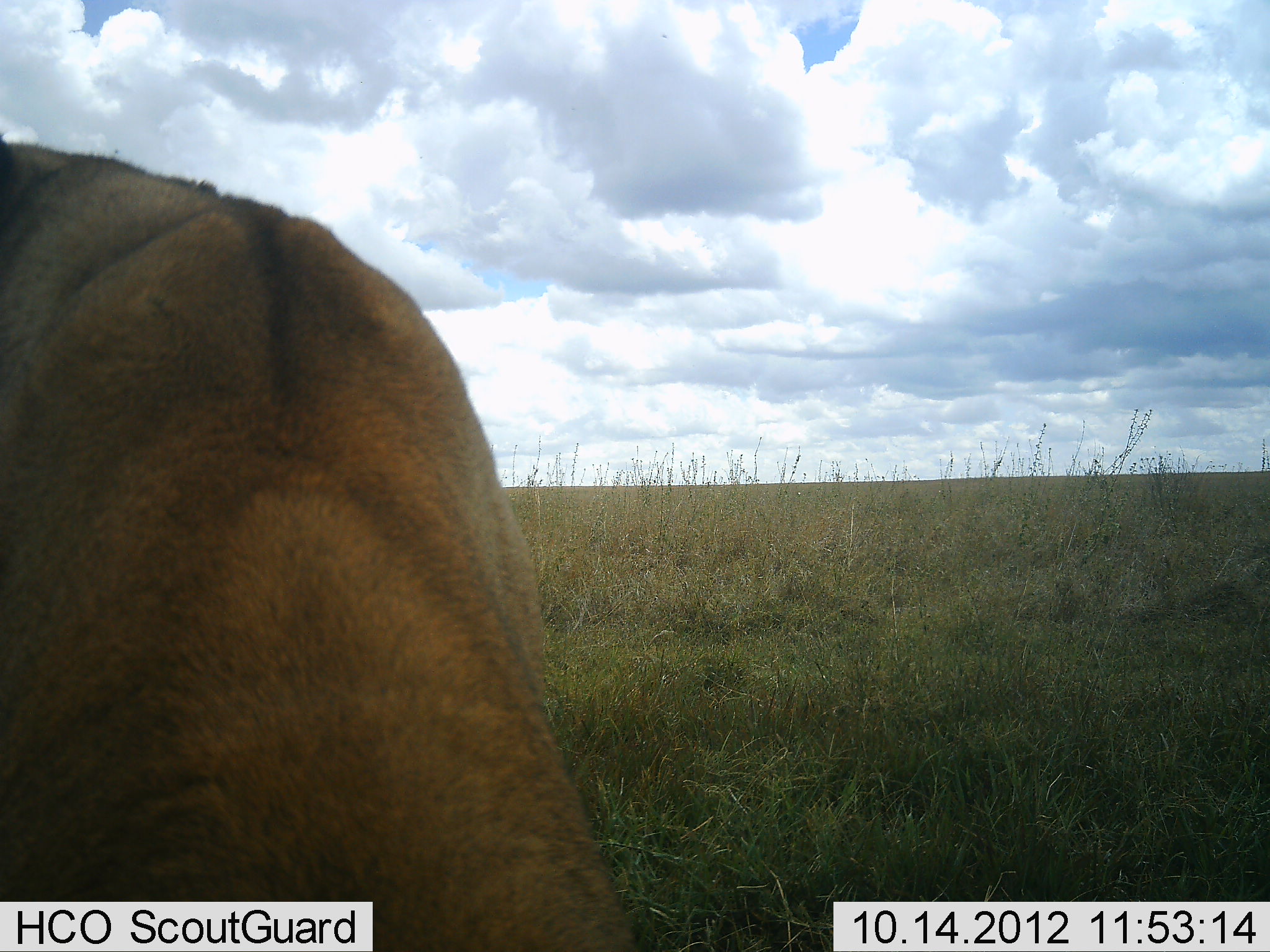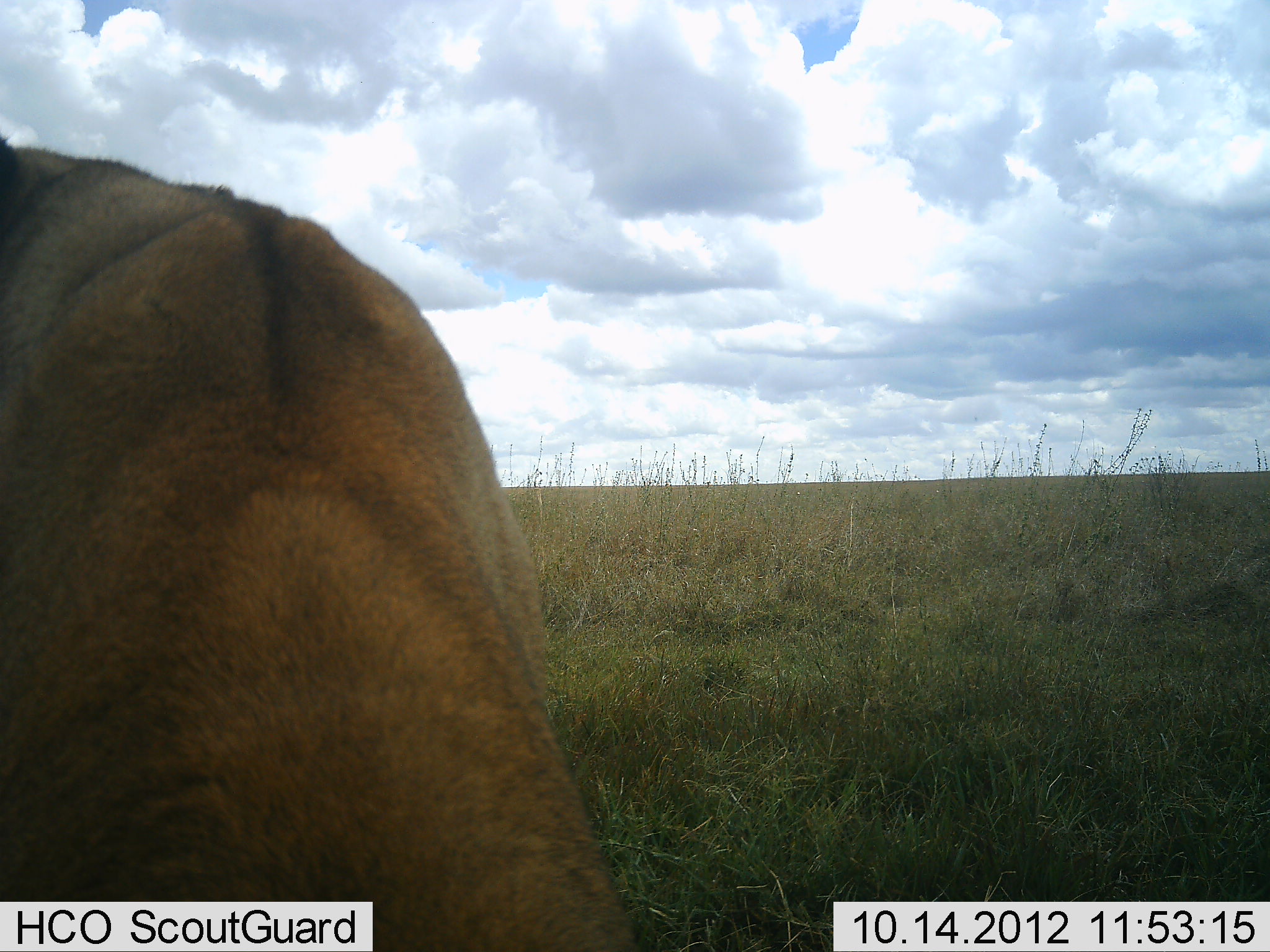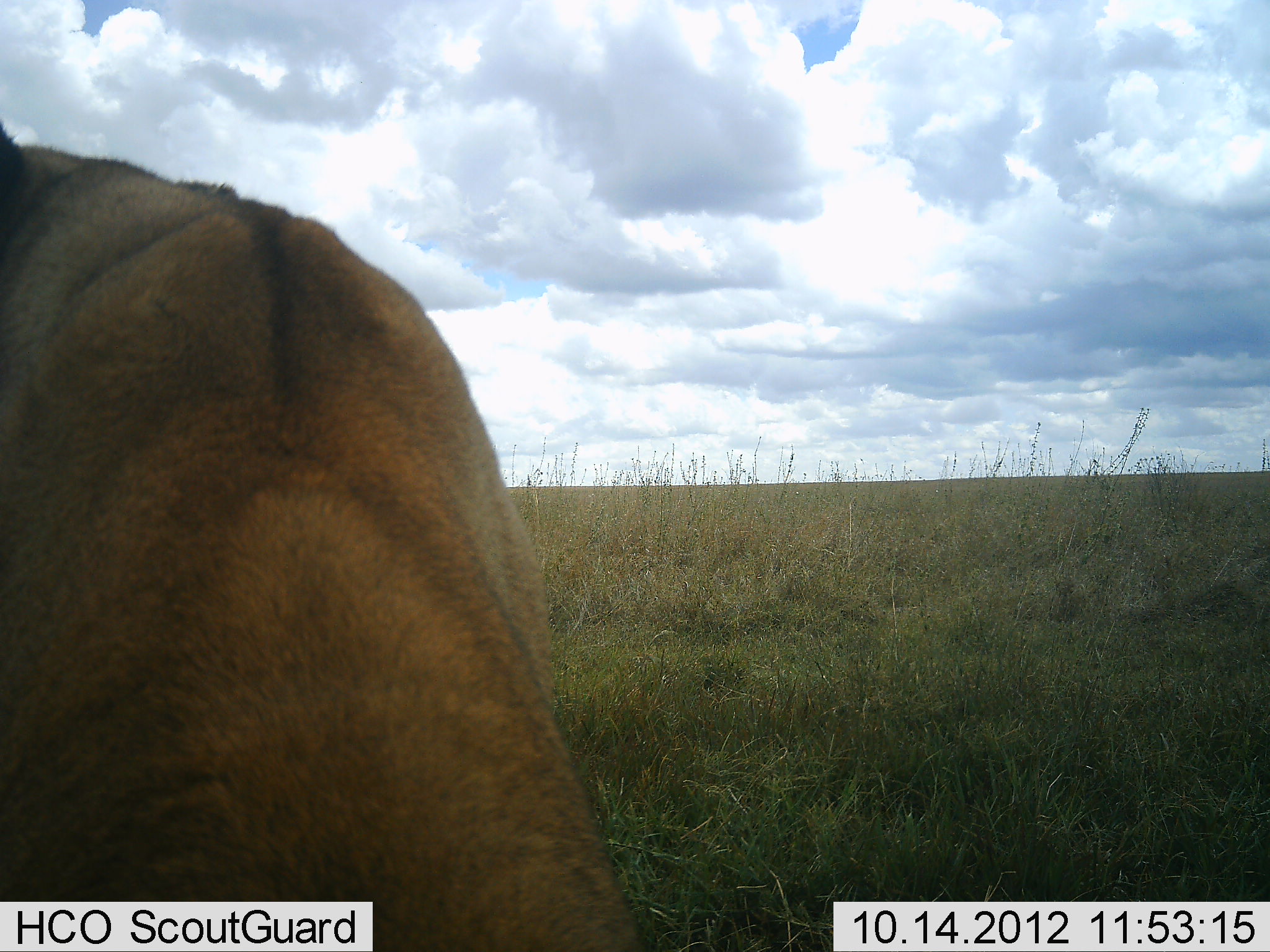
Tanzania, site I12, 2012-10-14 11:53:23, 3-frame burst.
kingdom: Animalia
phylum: Chordata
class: Mammalia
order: Carnivora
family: Felidae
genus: Panthera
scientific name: Panthera leo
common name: lion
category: lionfemale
Lionfemale (lion) (Panthera leo), count 1. Behavior (volunteer vote fractions): standing 0%, resting 90%, moving 10%, interacting 0%. Young present (vote fraction): 0%. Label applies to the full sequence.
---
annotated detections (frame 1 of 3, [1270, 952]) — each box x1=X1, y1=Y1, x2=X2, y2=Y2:
animal: x1=1, y1=138, x2=649, y2=952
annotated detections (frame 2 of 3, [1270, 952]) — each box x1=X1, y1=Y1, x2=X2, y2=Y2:
animal: x1=0, y1=138, x2=641, y2=950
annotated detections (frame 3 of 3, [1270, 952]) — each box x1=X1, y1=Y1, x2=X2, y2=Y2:
animal: x1=0, y1=128, x2=643, y2=952